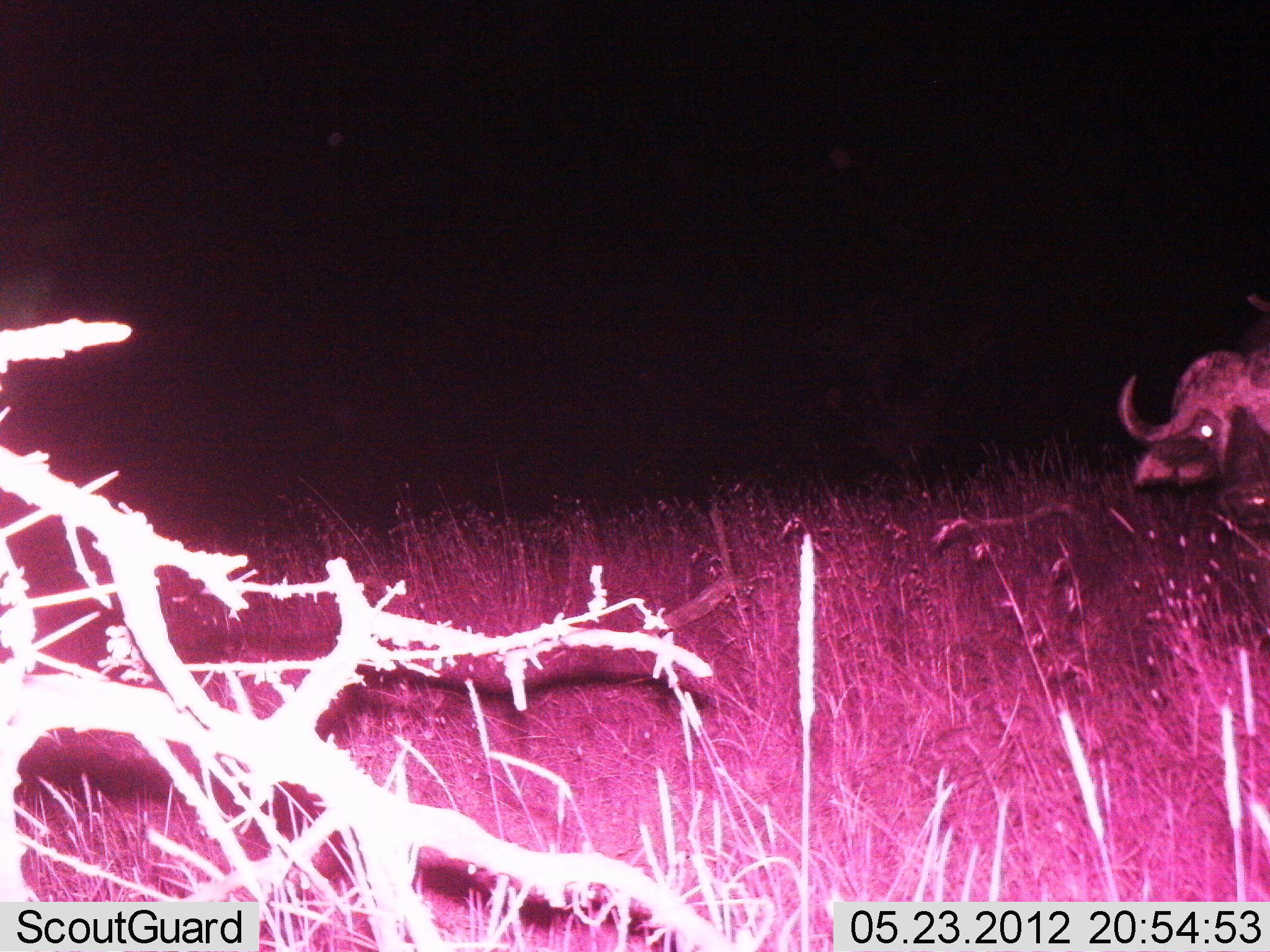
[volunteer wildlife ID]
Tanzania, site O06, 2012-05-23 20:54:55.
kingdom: Animalia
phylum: Chordata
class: Mammalia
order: Artiodactyla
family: Bovidae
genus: Syncerus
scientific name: Syncerus caffer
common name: cape buffalo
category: buffalo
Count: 1.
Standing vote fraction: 89%.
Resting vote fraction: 0%.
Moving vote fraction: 11%.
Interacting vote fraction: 0%.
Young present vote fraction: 0%.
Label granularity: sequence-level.